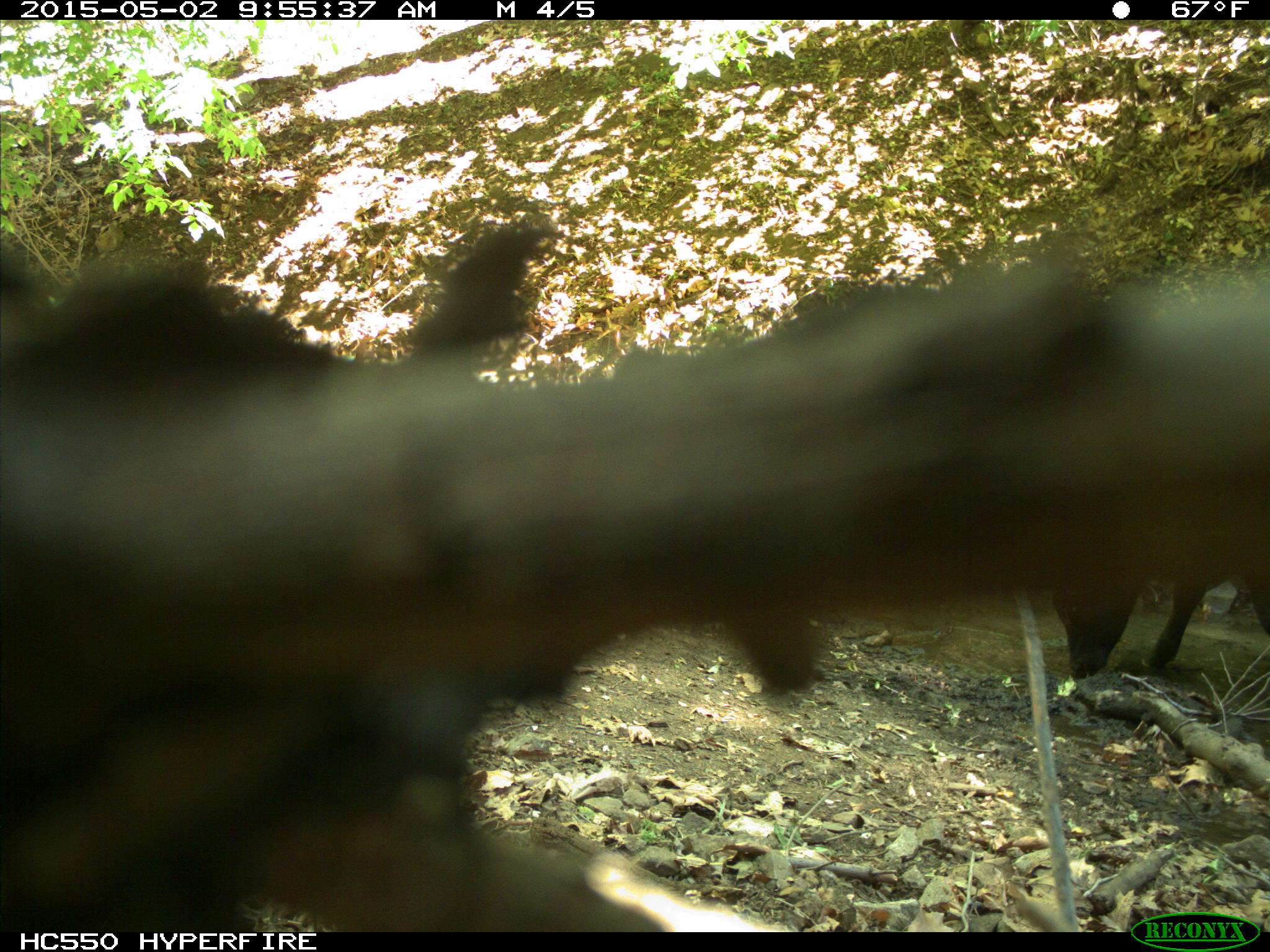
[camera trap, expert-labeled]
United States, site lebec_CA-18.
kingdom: Animalia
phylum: Chordata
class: Mammalia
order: Artiodactyla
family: Bovidae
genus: Bos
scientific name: Bos taurus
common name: domestic cow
Bos taurus (domestic cow).